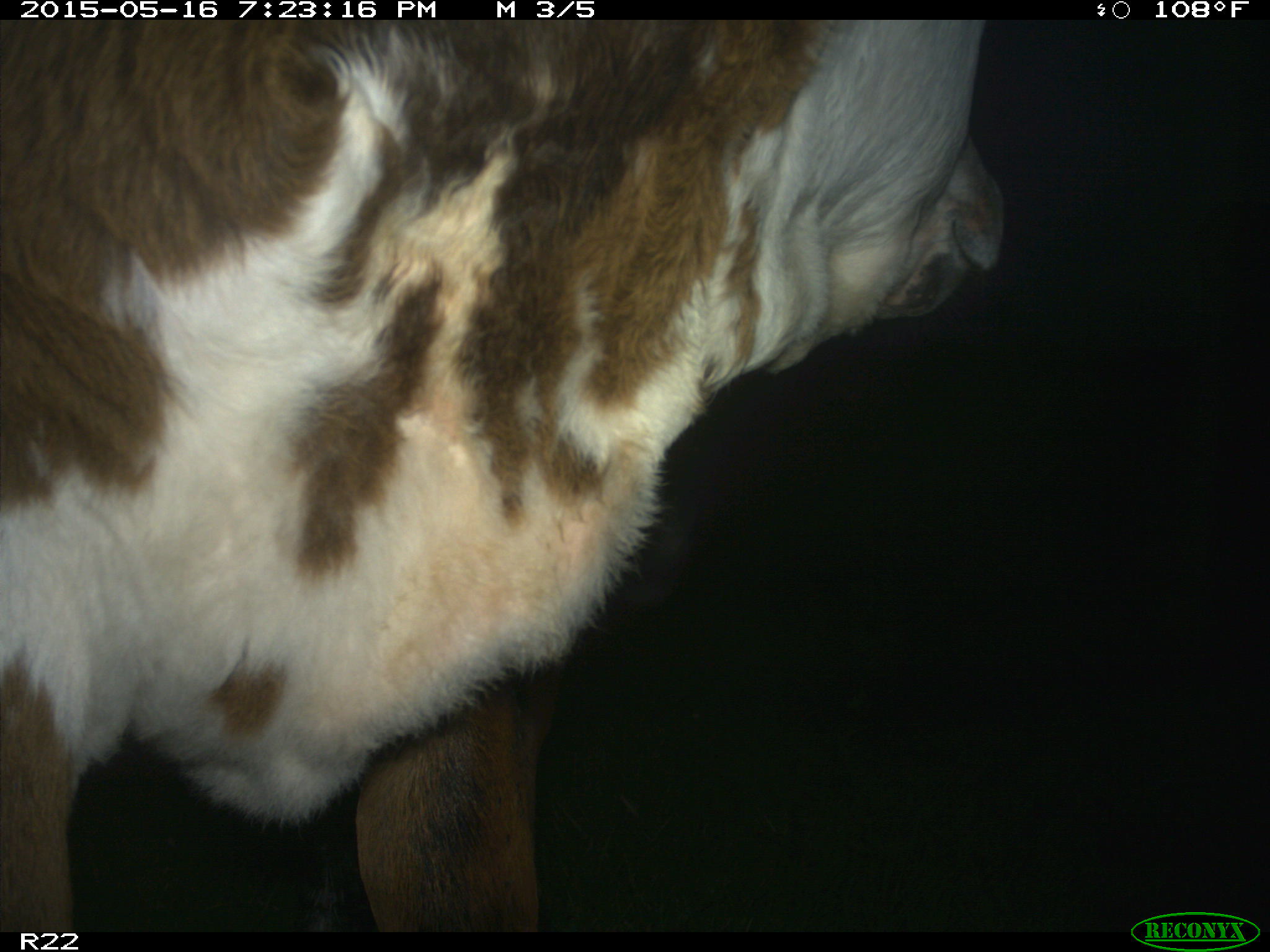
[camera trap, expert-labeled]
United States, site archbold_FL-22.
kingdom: Animalia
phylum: Chordata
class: Mammalia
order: Artiodactyla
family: Bovidae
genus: Bos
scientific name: Bos taurus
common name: domestic cow